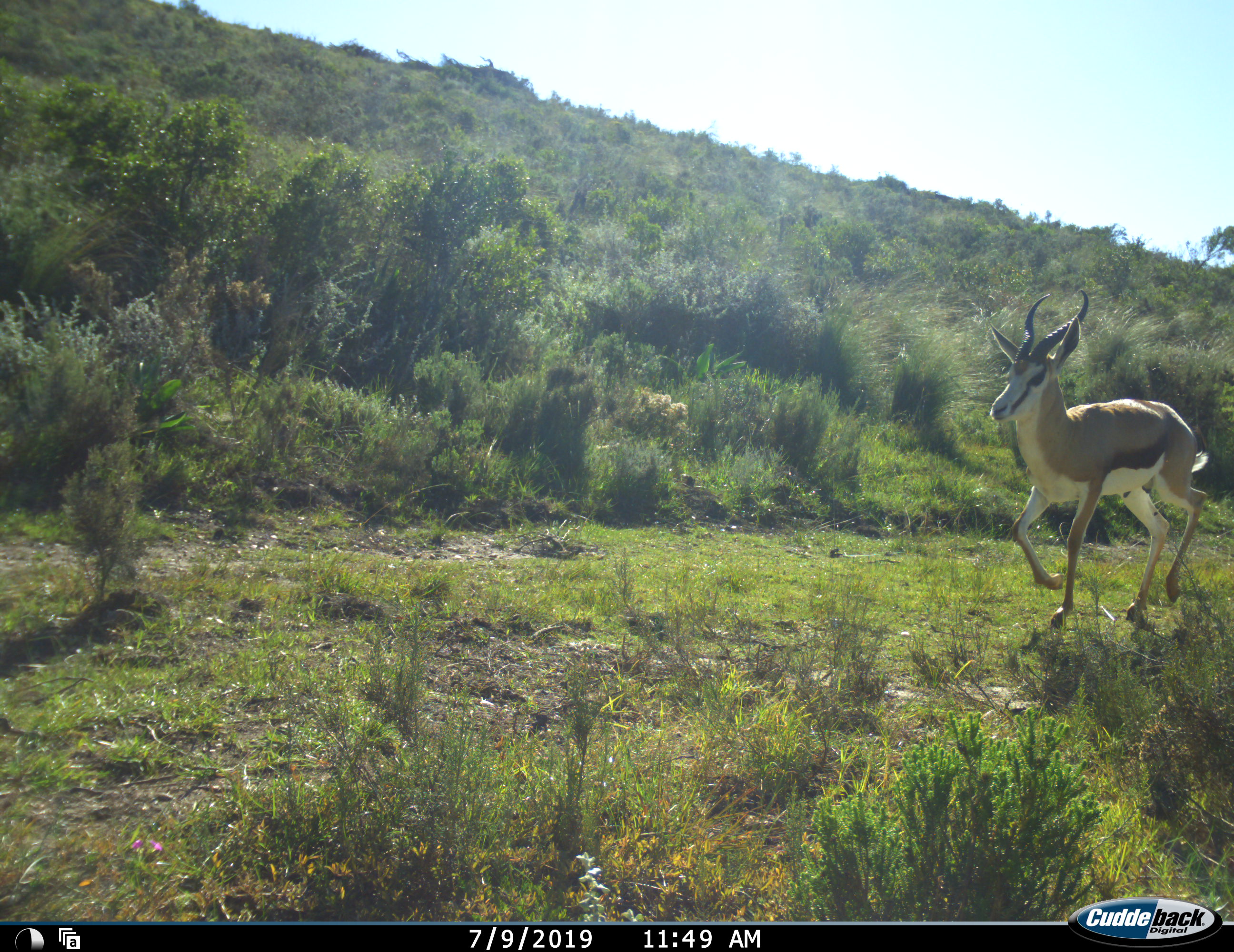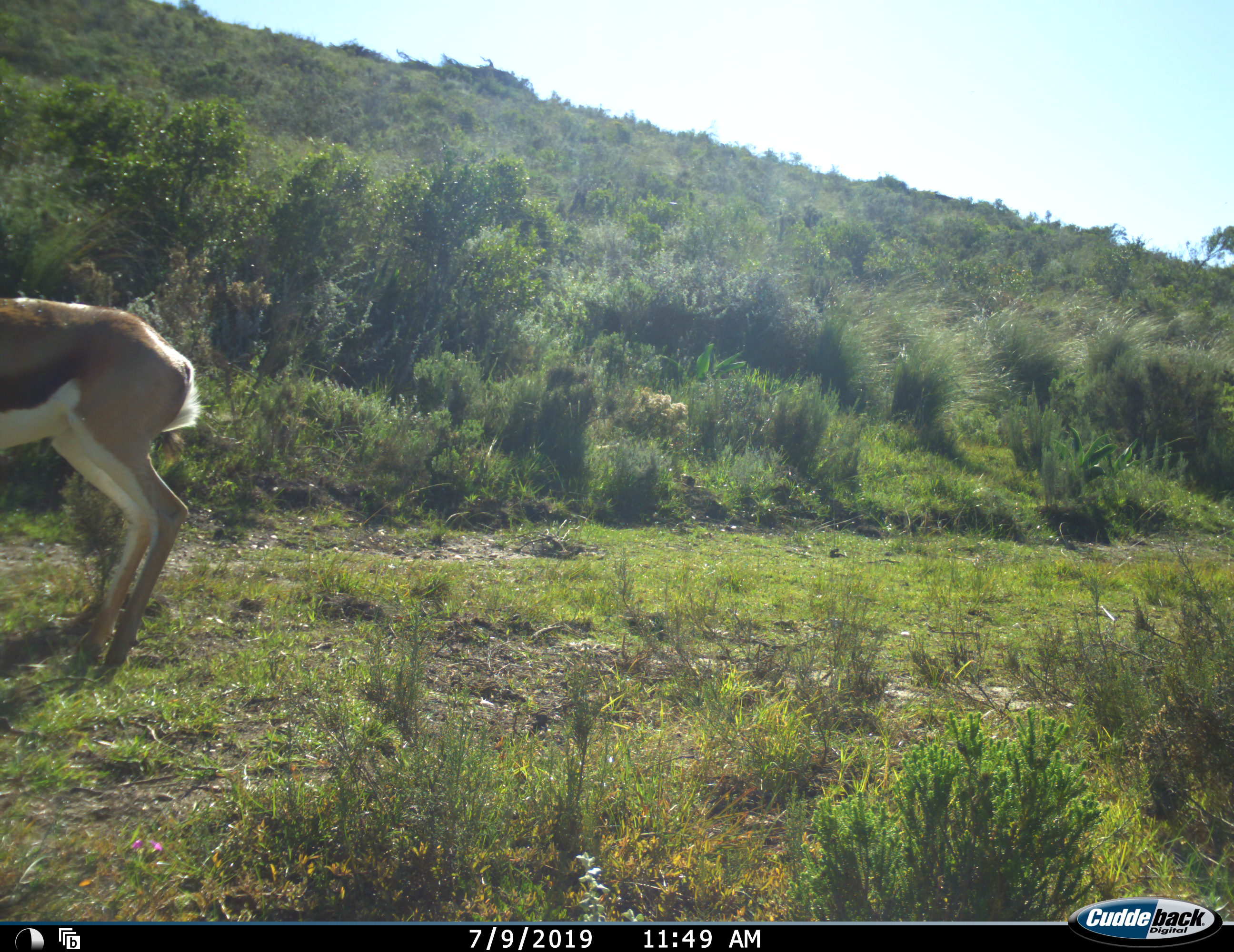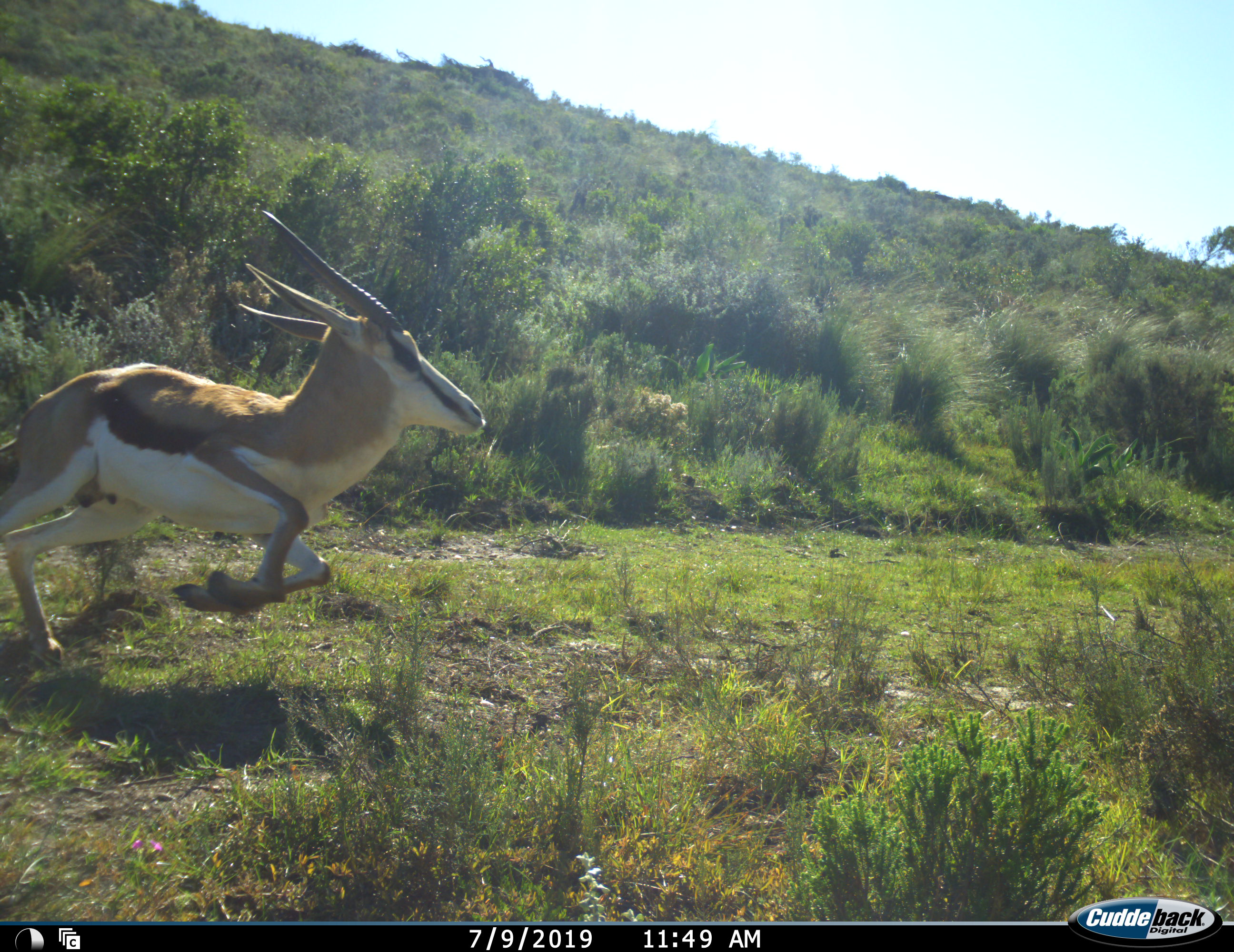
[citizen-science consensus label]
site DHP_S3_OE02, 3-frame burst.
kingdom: Animalia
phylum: Chordata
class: Mammalia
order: Artiodactyla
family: Bovidae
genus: Antidorcas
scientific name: Antidorcas marsupialis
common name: springbok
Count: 1.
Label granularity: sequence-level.